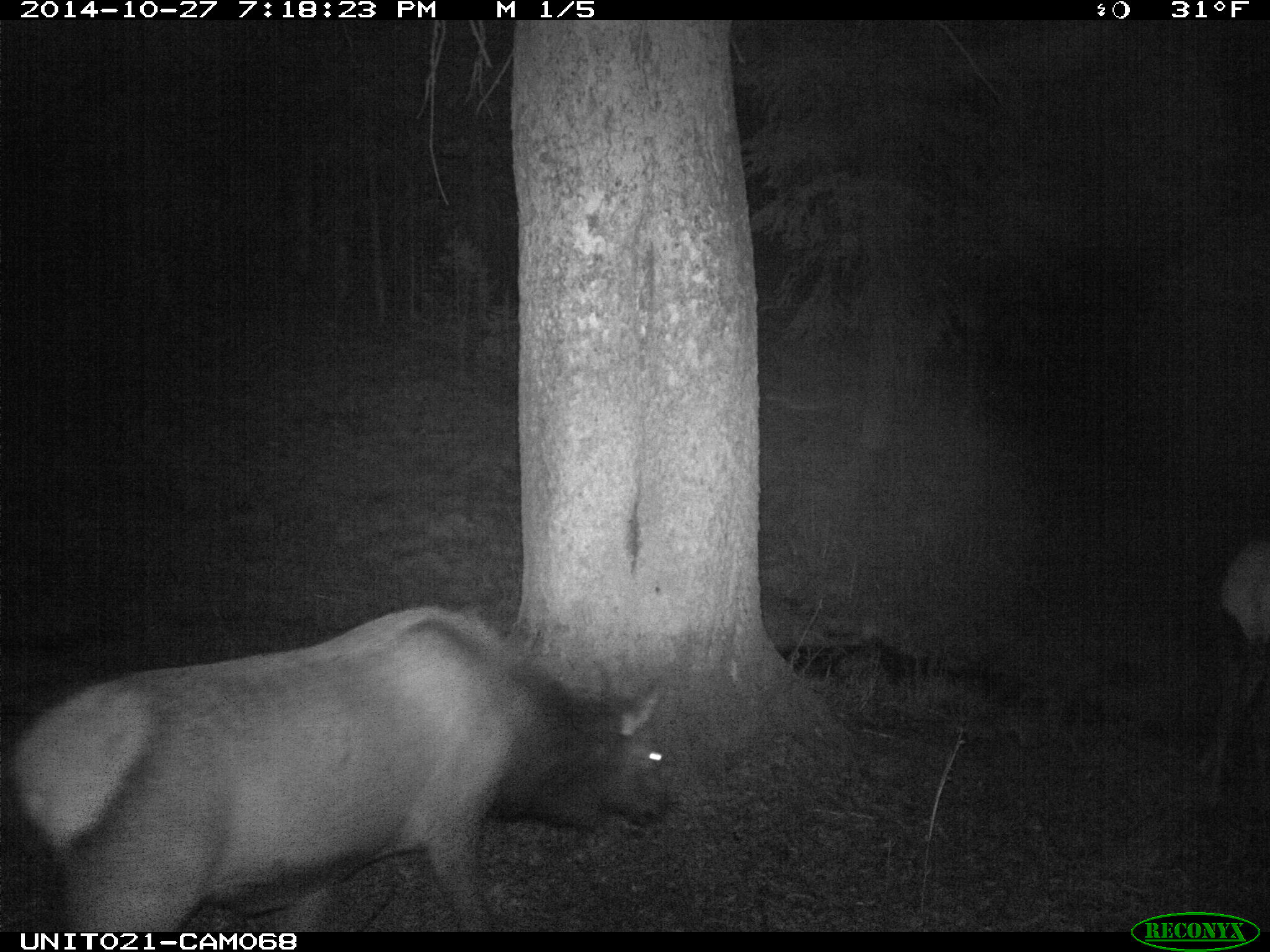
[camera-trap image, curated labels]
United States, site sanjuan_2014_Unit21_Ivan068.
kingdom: Animalia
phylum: Chordata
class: Mammalia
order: Artiodactyla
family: Cervidae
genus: Cervus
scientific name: Cervus elaphus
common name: red deer